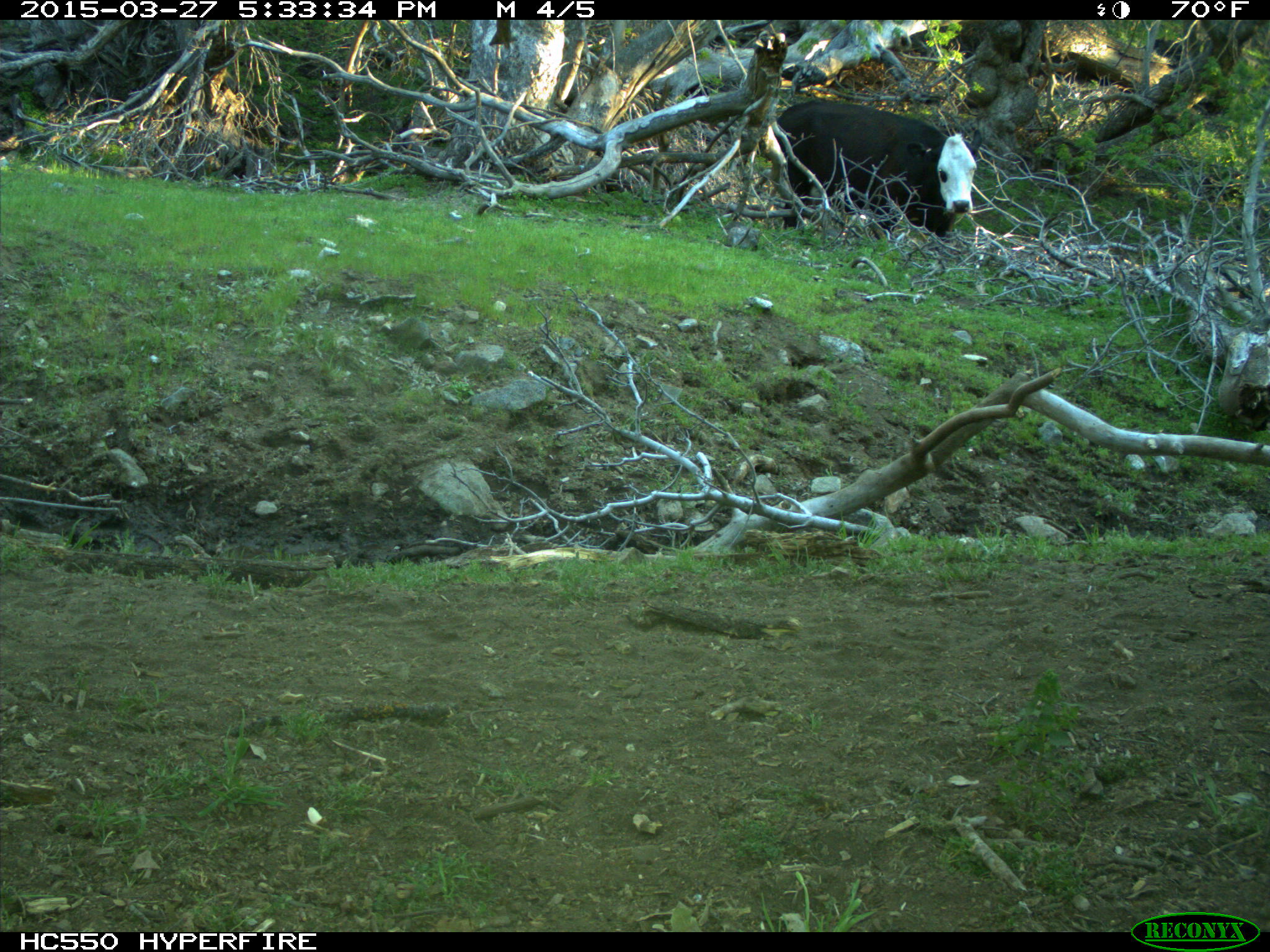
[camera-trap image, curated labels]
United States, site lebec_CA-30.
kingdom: Animalia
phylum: Chordata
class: Mammalia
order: Artiodactyla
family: Bovidae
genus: Bos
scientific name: Bos taurus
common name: domestic cow